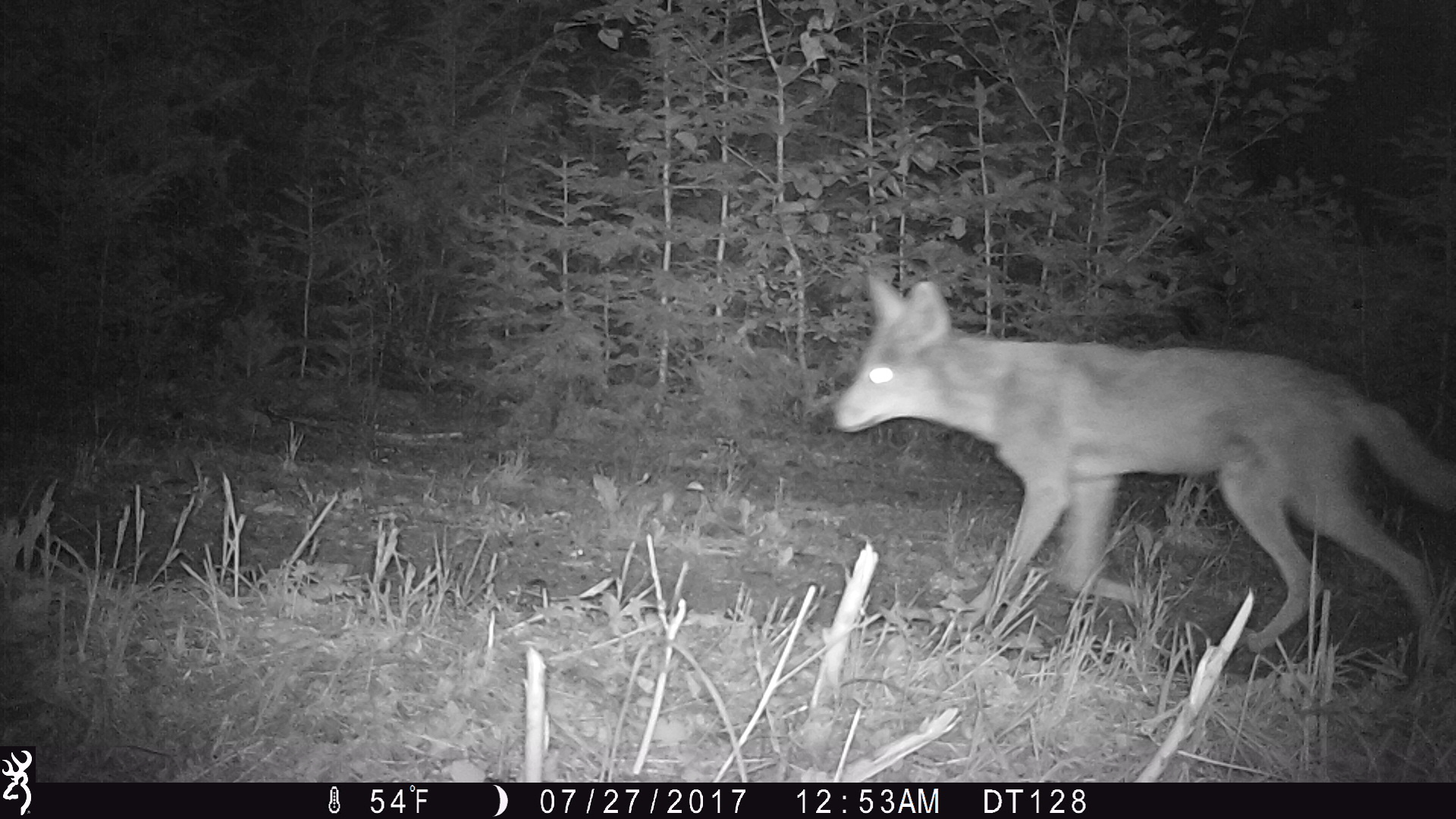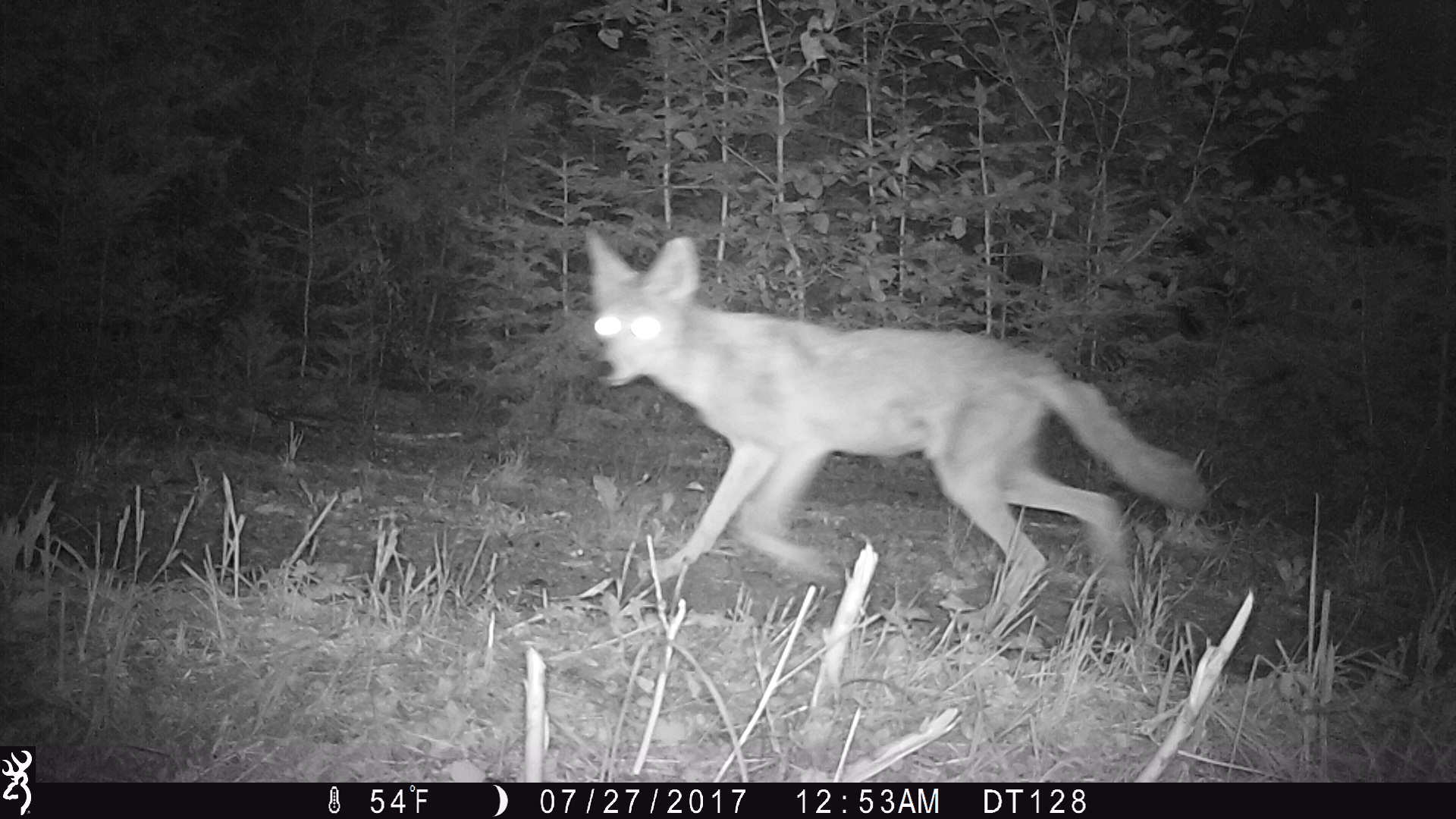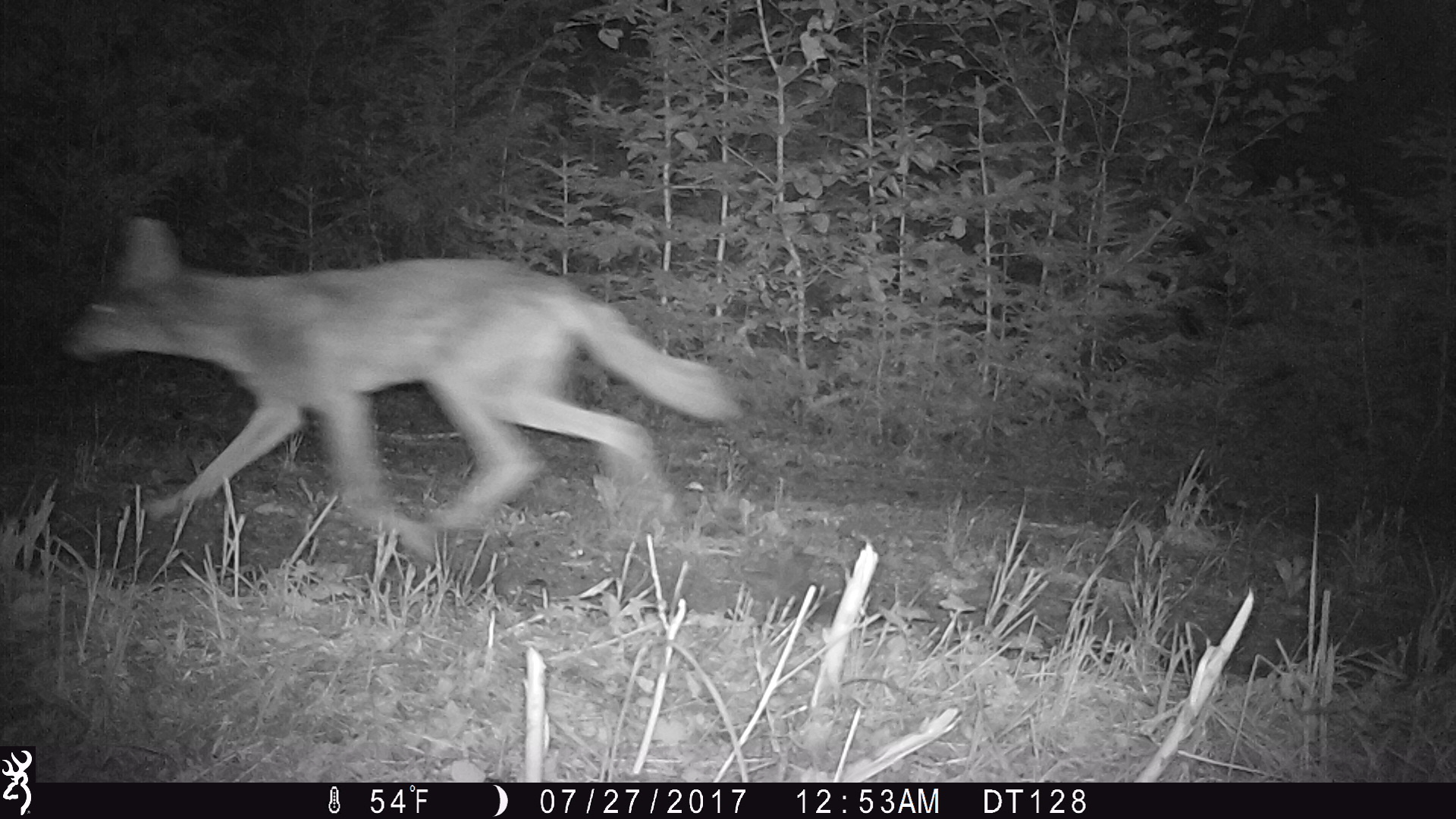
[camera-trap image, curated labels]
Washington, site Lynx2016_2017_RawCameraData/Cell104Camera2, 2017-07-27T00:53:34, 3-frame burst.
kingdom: Animalia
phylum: Chordata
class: Mammalia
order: Carnivora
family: Canidae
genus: Canis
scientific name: Canis latrans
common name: coyote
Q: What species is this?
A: Canis latrans (coyote).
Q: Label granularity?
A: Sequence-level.